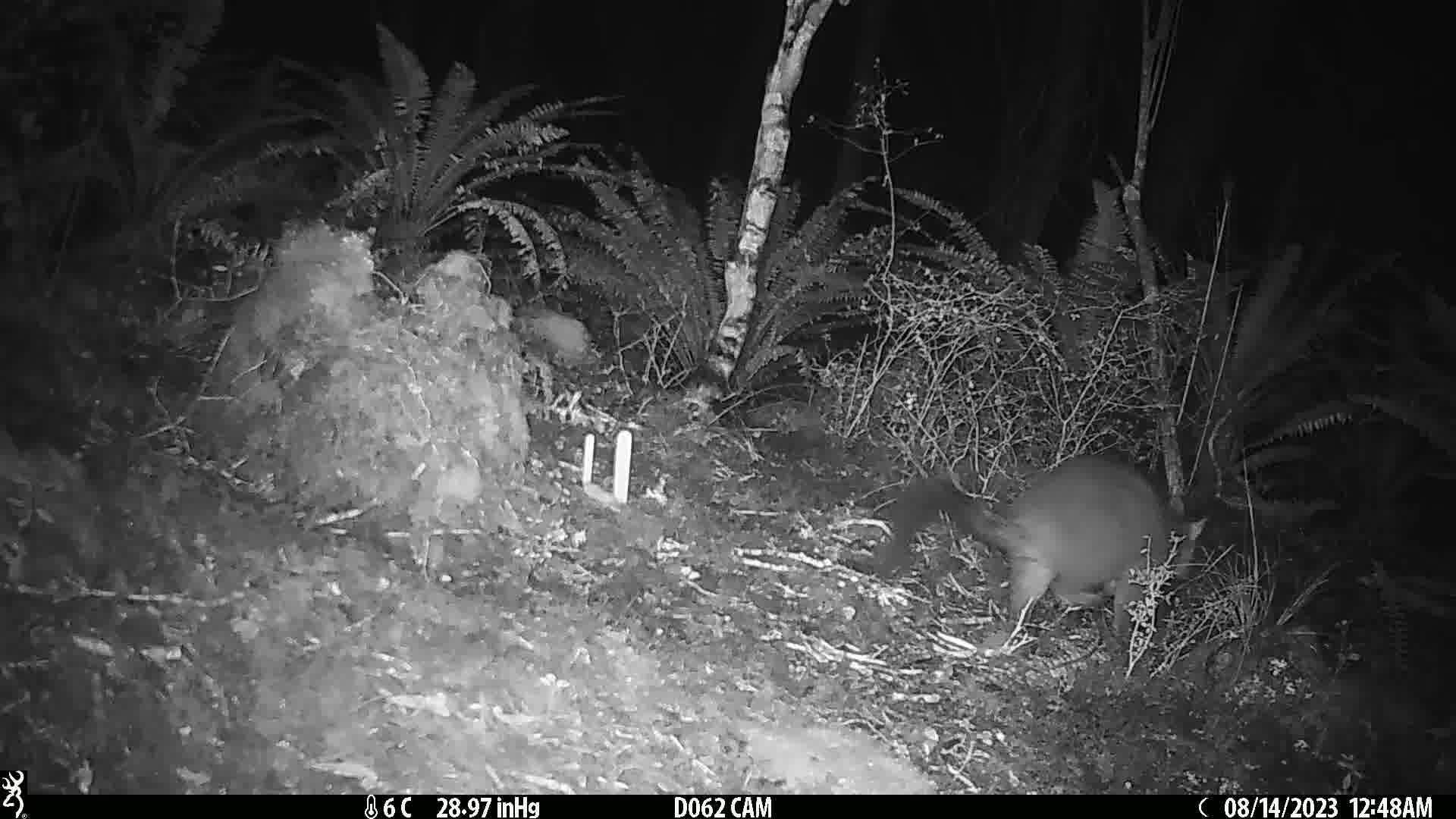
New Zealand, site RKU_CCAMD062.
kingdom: Animalia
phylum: Chordata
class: Mammalia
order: Diprotodontia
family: Phalangeridae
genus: Trichosurus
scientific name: Trichosurus vulpecula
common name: common brushtail possum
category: possum